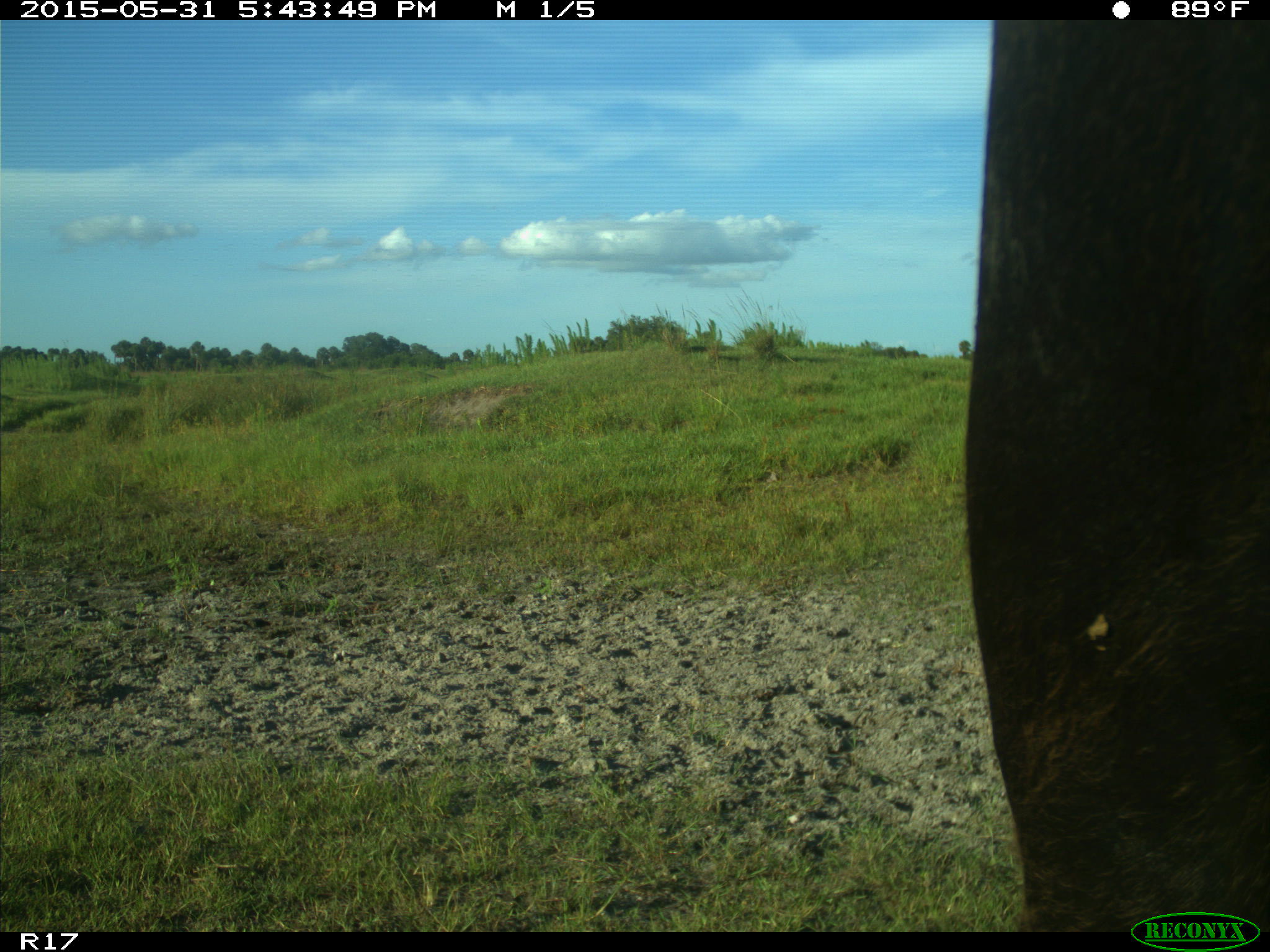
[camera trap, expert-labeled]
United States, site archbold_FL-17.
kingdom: Animalia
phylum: Chordata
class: Mammalia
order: Artiodactyla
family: Bovidae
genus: Bos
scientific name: Bos taurus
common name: domestic cow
Bos taurus (domestic cow).